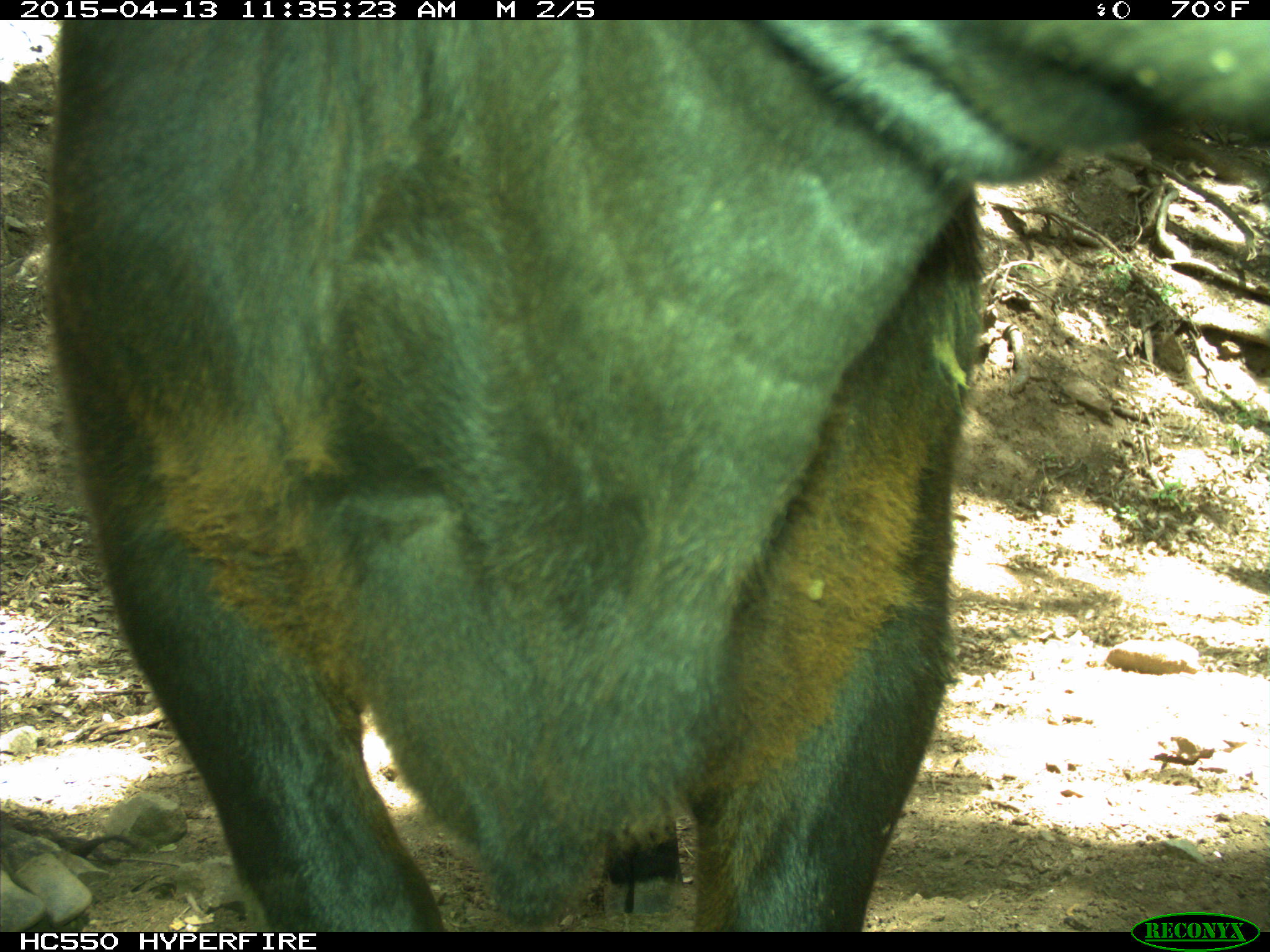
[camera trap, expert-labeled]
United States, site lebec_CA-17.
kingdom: Animalia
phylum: Chordata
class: Mammalia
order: Artiodactyla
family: Bovidae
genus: Bos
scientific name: Bos taurus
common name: domestic cow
Bos taurus (domestic cow).